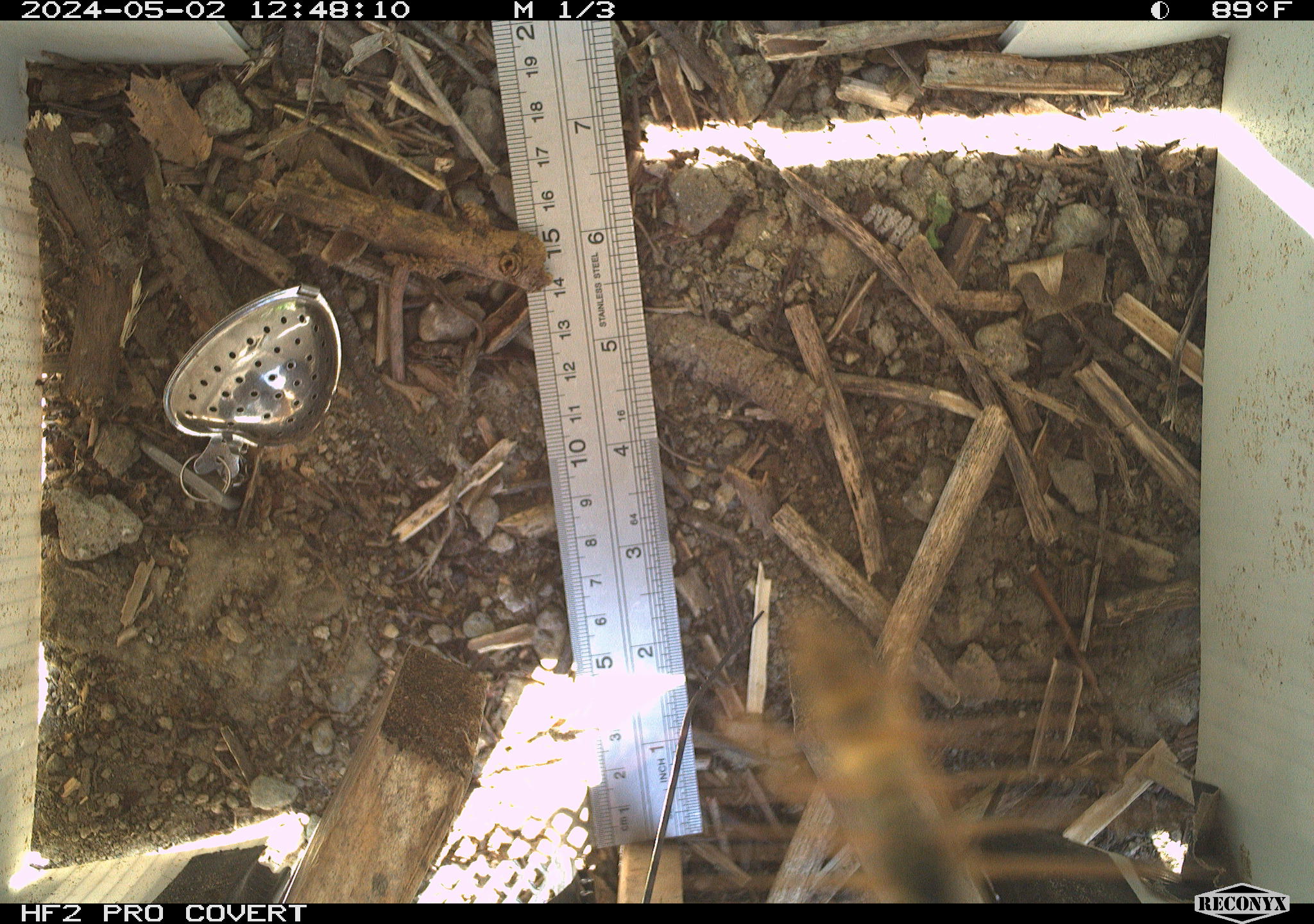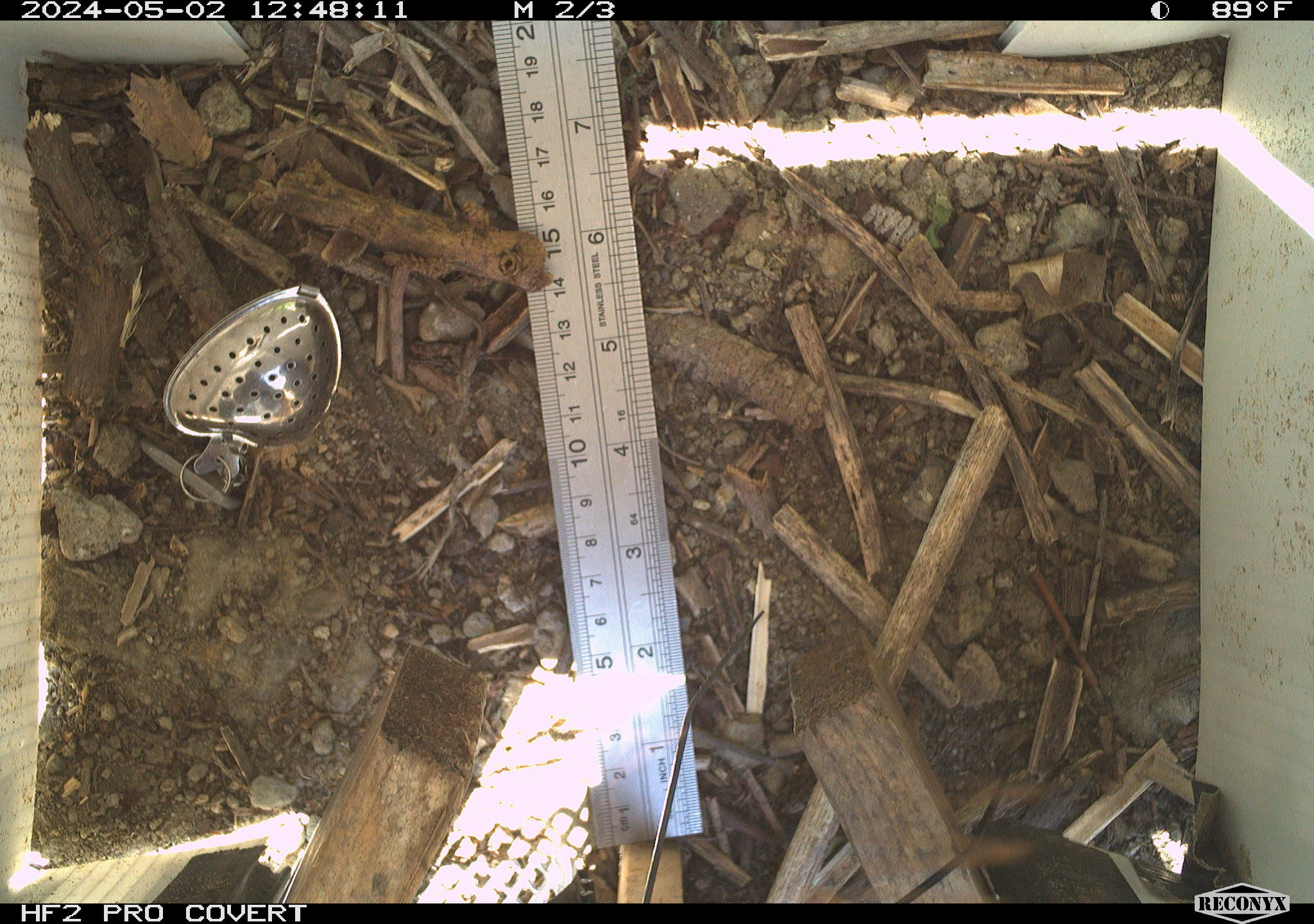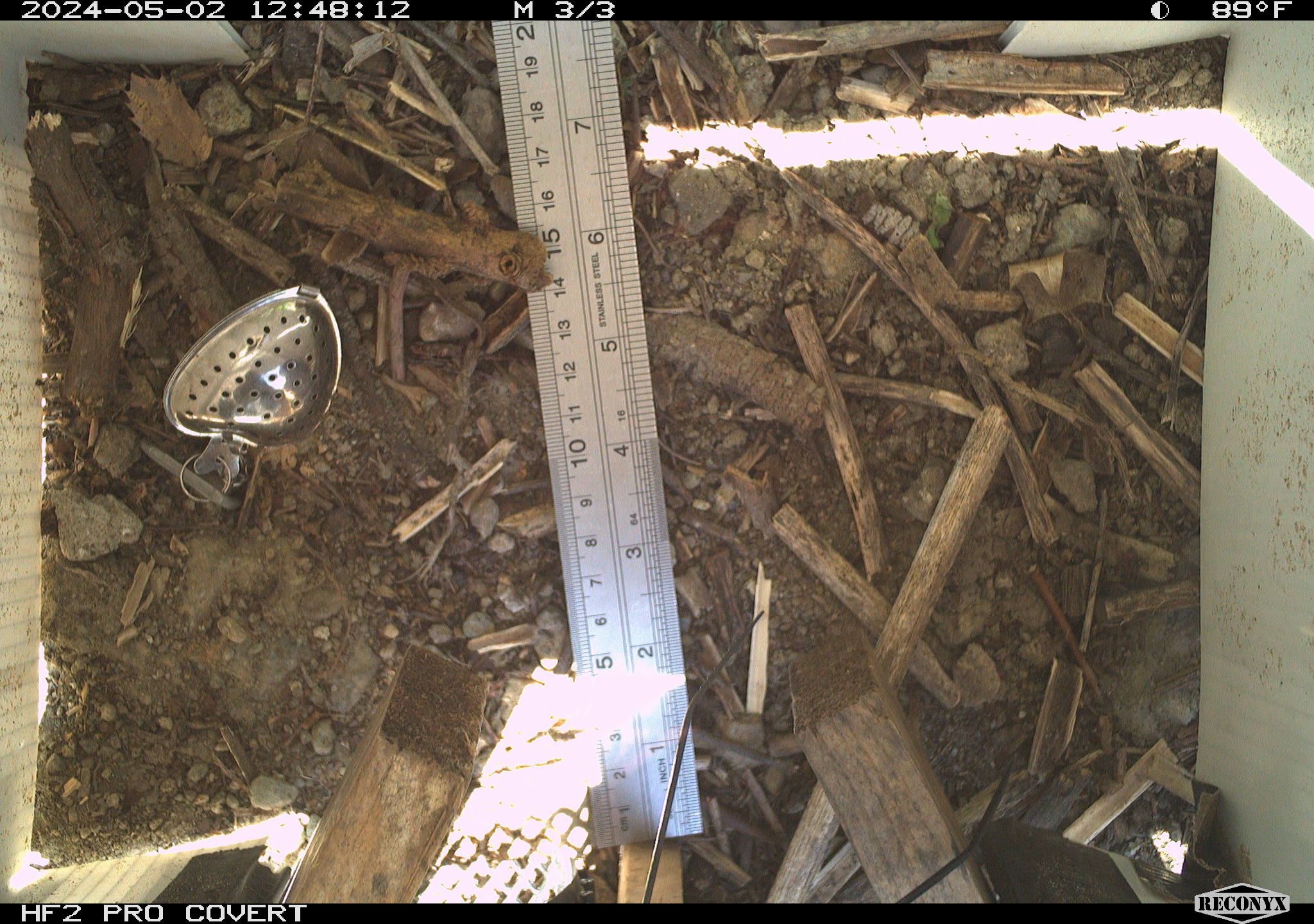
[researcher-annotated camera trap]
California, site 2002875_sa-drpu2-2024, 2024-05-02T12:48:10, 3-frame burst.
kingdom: Animalia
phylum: Arthropoda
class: Insecta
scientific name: Insecta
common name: insect